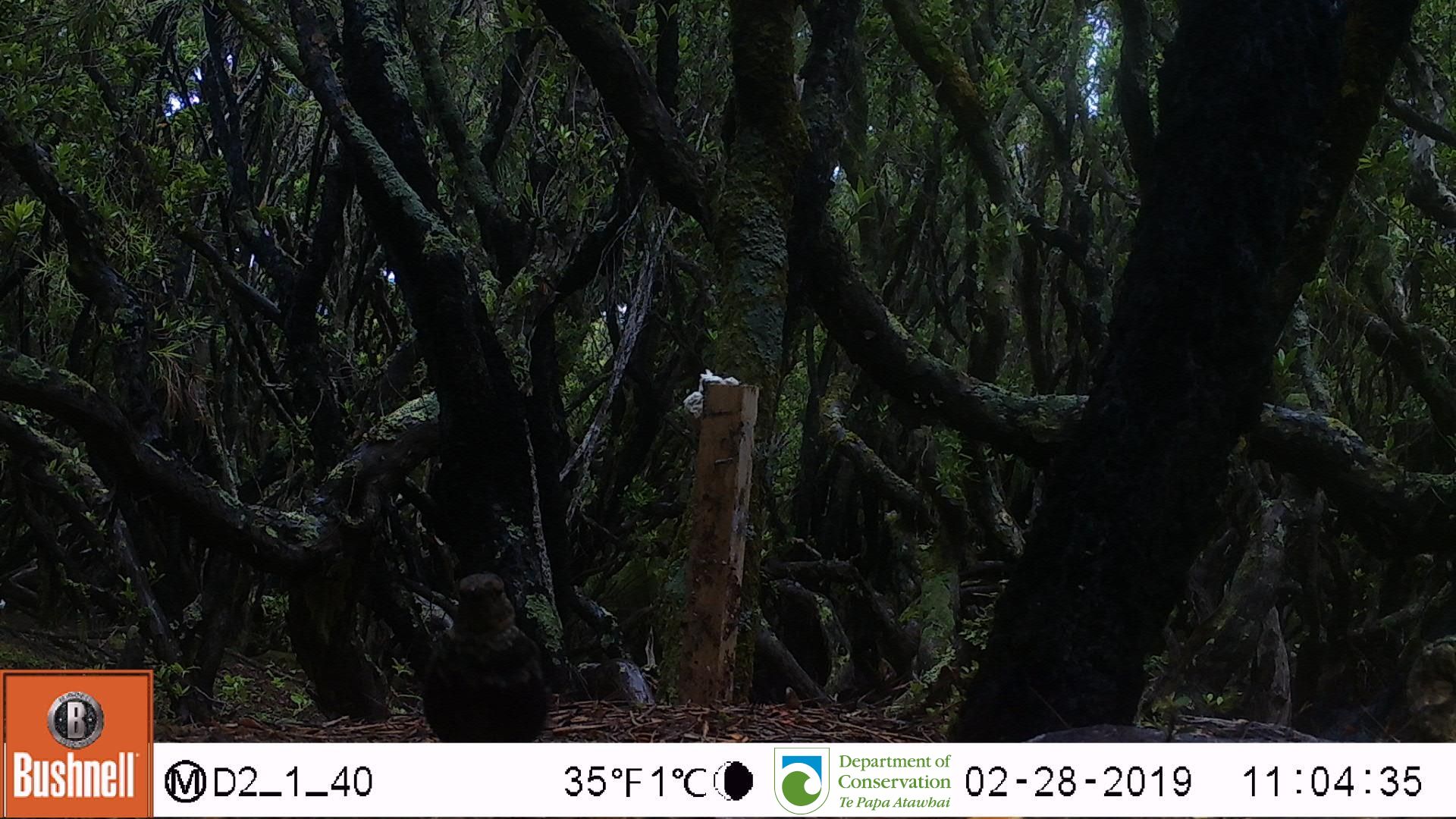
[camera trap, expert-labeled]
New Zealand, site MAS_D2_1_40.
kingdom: Animalia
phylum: Chordata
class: Aves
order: Passeriformes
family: Turdidae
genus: Turdus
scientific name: Turdus merula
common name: eurasian blackbird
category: blackbird